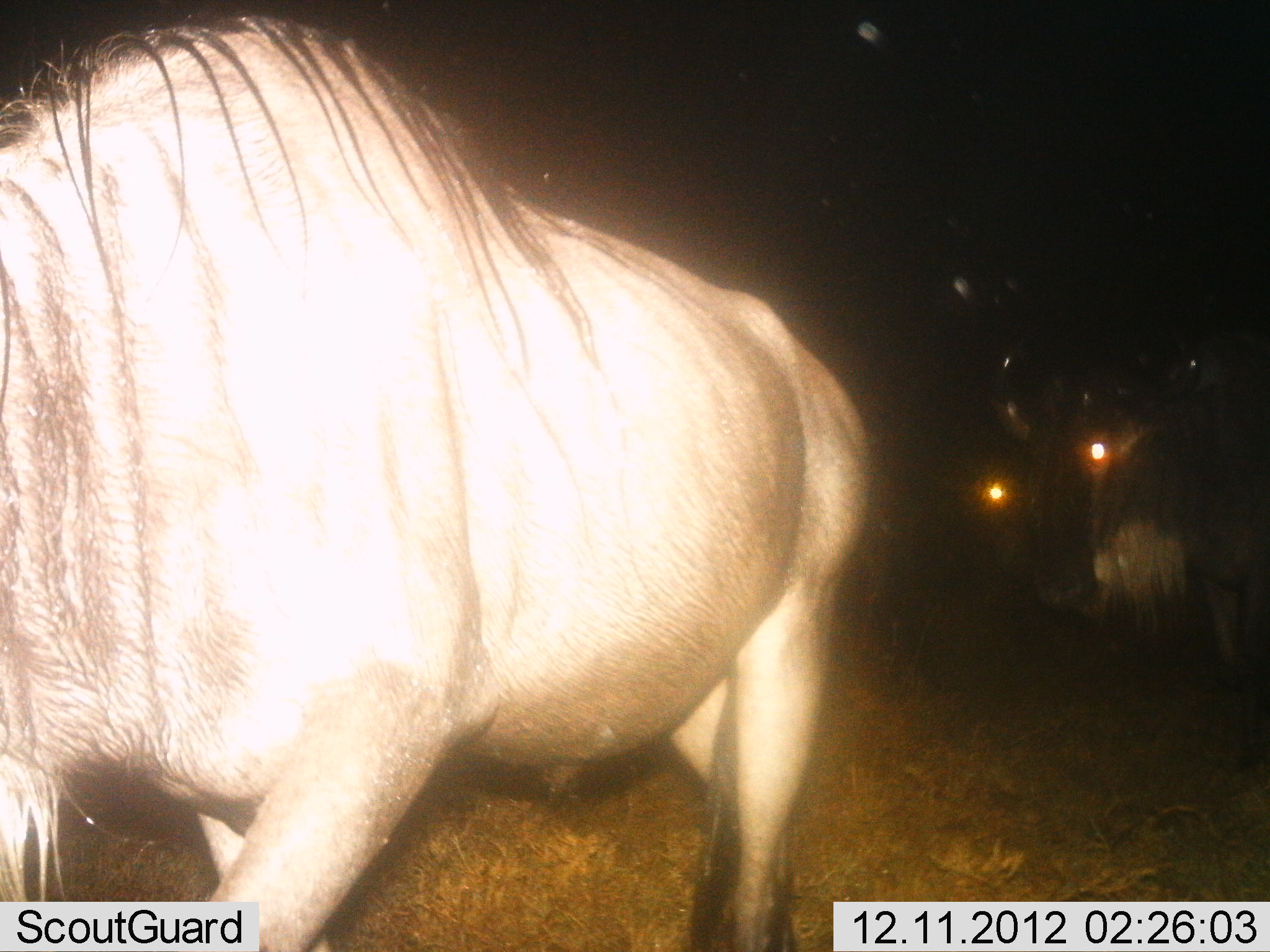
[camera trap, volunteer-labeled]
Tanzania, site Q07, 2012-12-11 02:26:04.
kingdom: Animalia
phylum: Chordata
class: Mammalia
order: Artiodactyla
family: Bovidae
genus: Connochaetes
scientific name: Connochaetes taurinus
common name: blue wildebeest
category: wildebeest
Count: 3.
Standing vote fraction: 59%.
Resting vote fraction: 3%.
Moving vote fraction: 59%.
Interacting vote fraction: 0%.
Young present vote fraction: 0%.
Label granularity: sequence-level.